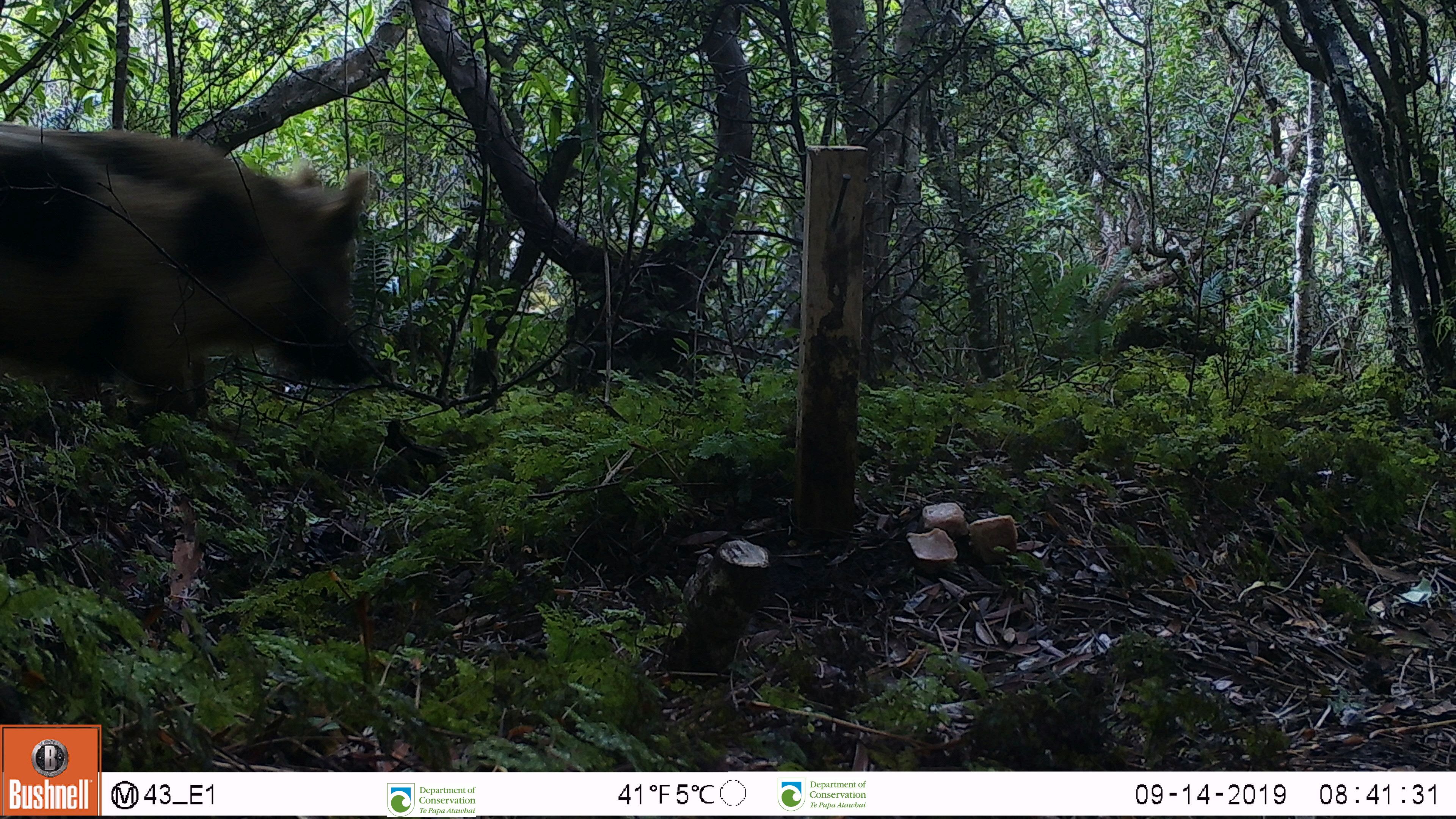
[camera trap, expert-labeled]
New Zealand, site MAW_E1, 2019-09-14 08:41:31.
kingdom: Animalia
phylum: Chordata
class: Mammalia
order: Artiodactyla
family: Suidae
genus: Sus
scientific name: Sus scrofa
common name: pig